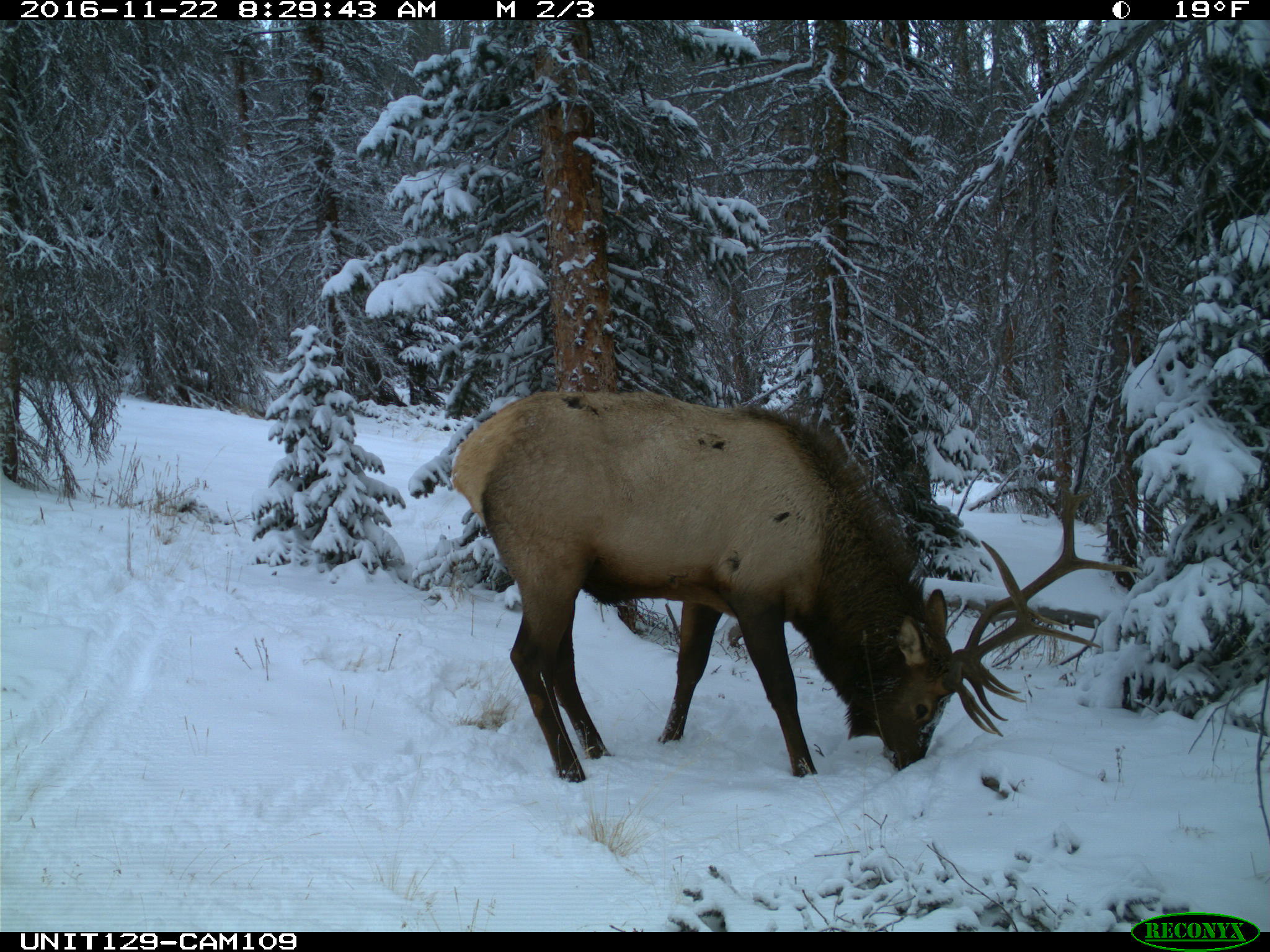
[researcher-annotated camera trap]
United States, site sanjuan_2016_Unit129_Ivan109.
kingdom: Animalia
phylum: Chordata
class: Mammalia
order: Artiodactyla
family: Cervidae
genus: Cervus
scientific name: Cervus elaphus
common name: red deer